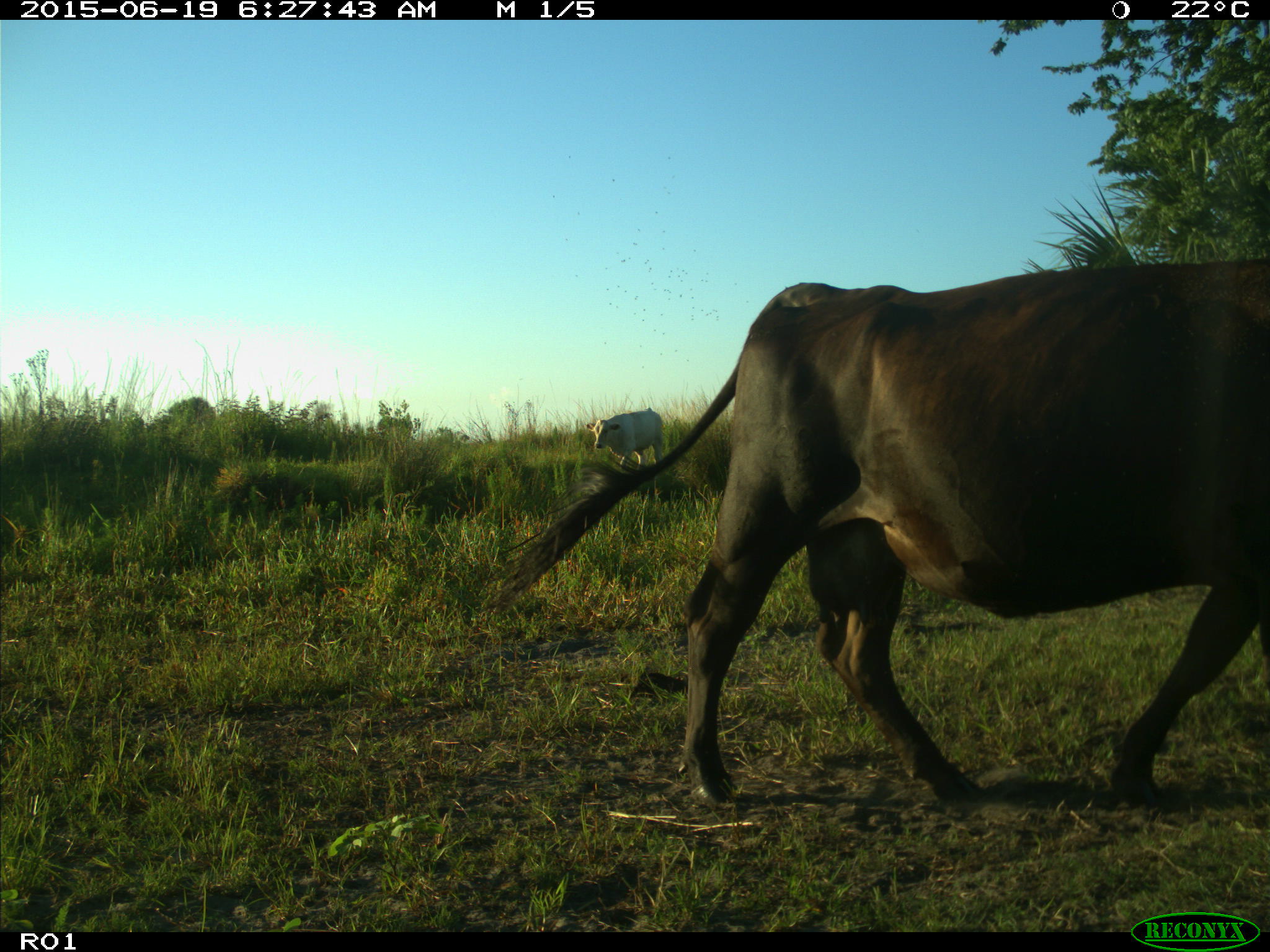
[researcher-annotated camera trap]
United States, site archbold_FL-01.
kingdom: Animalia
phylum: Chordata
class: Mammalia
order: Artiodactyla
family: Bovidae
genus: Bos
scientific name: Bos taurus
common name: domestic cow